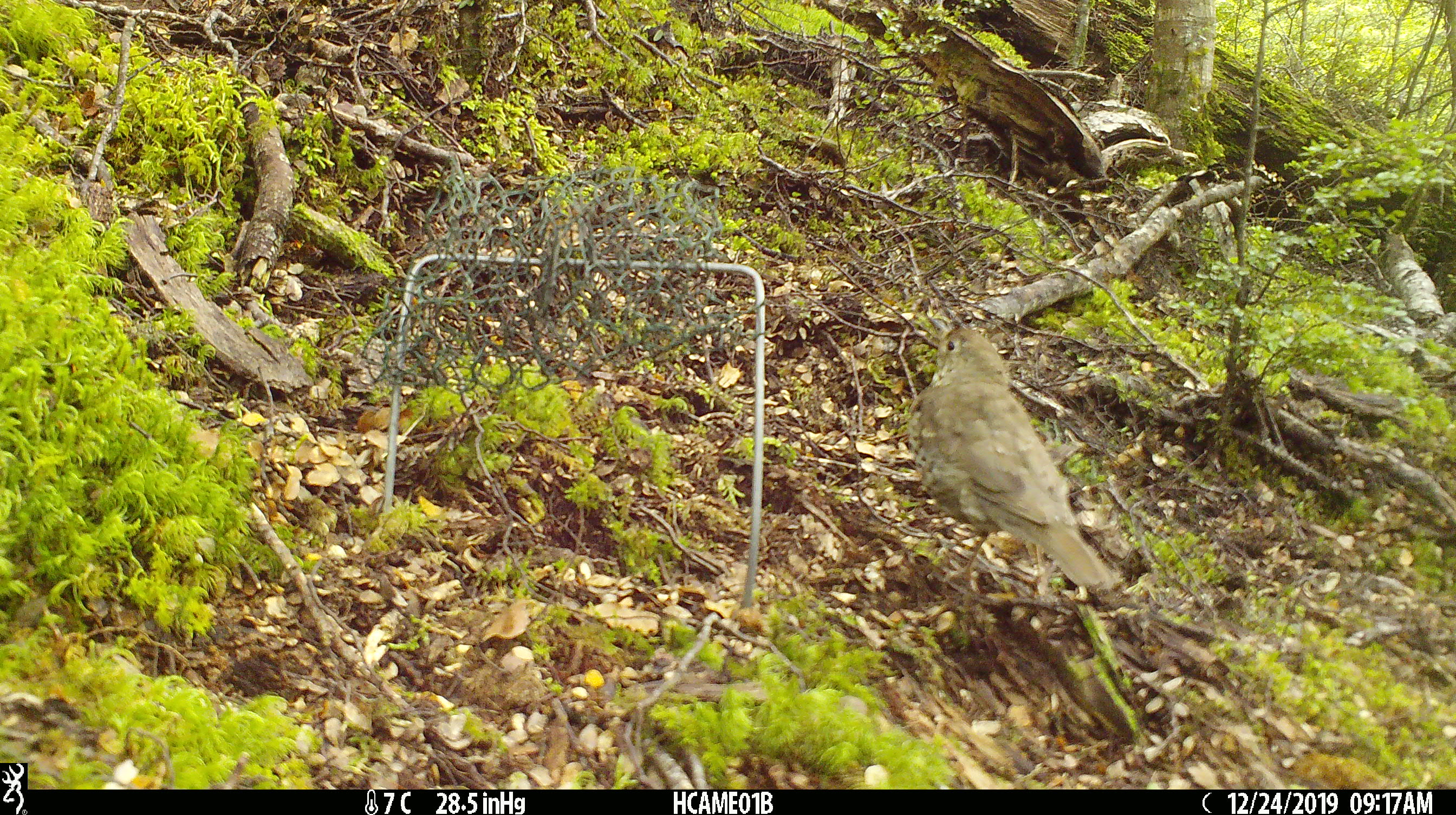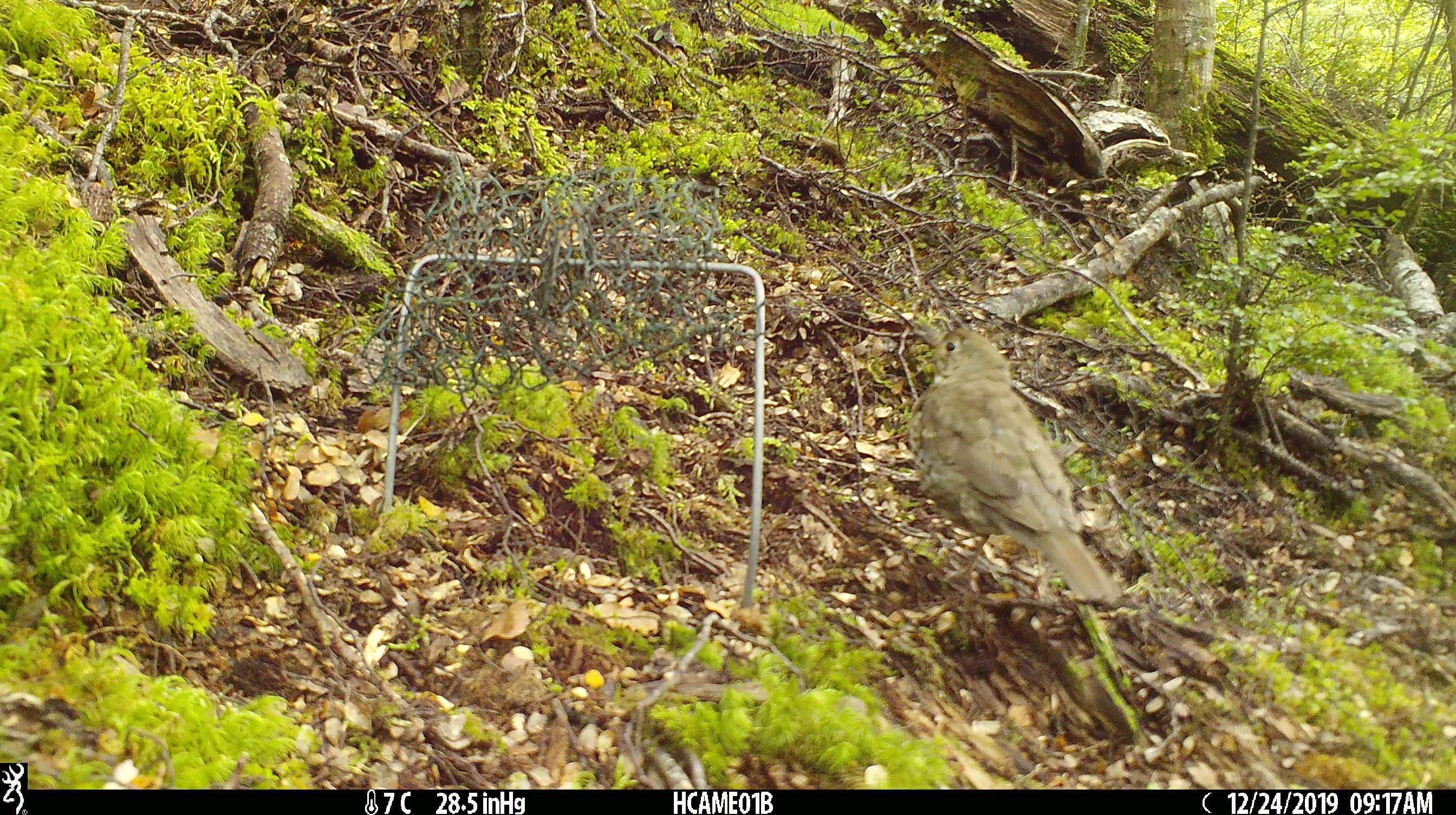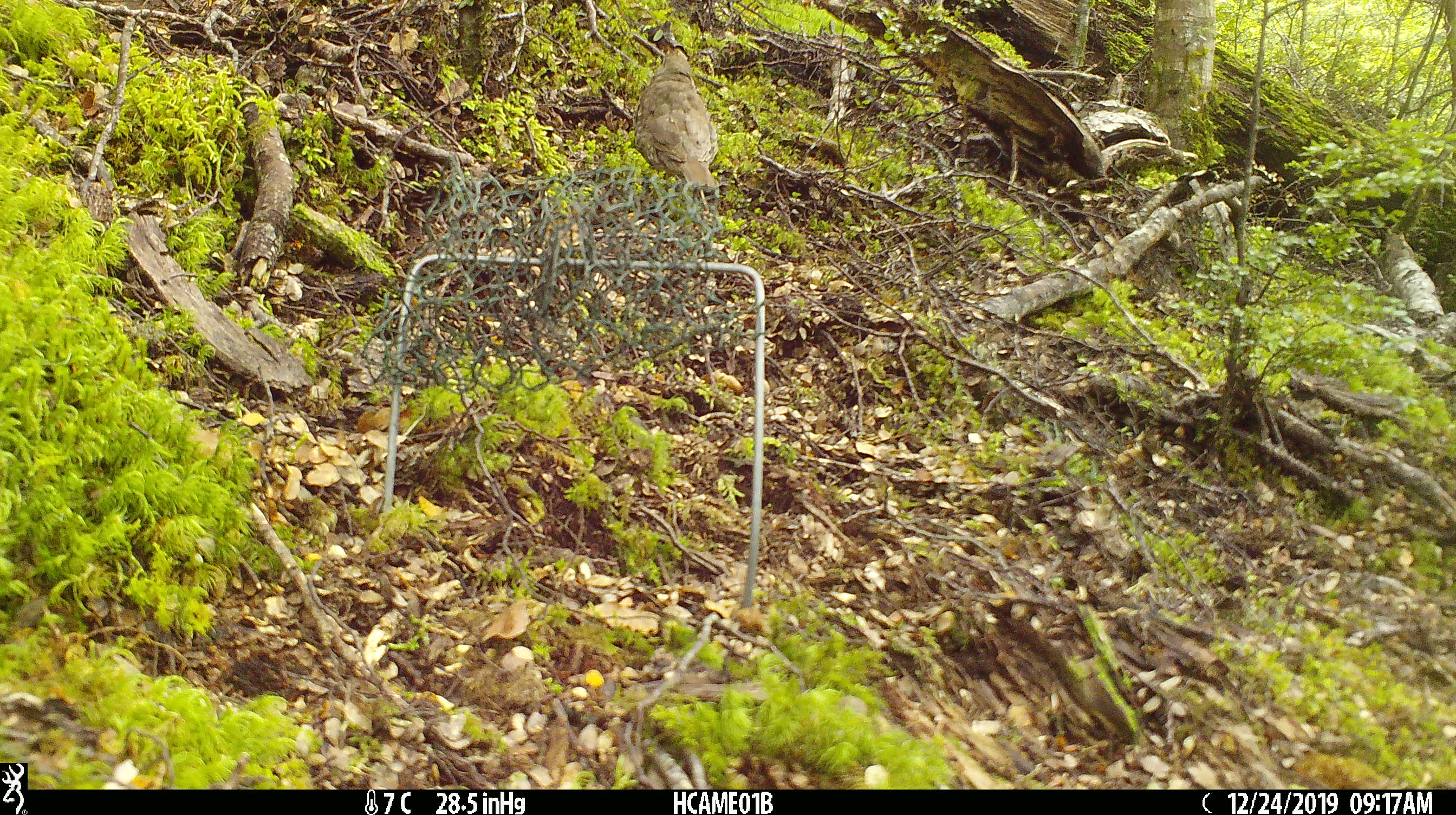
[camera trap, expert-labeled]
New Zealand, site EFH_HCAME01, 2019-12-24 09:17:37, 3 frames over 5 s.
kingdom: Animalia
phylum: Chordata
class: Aves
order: Passeriformes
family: Turdidae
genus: Turdus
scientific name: Turdus philomelos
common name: song thrush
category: thrush